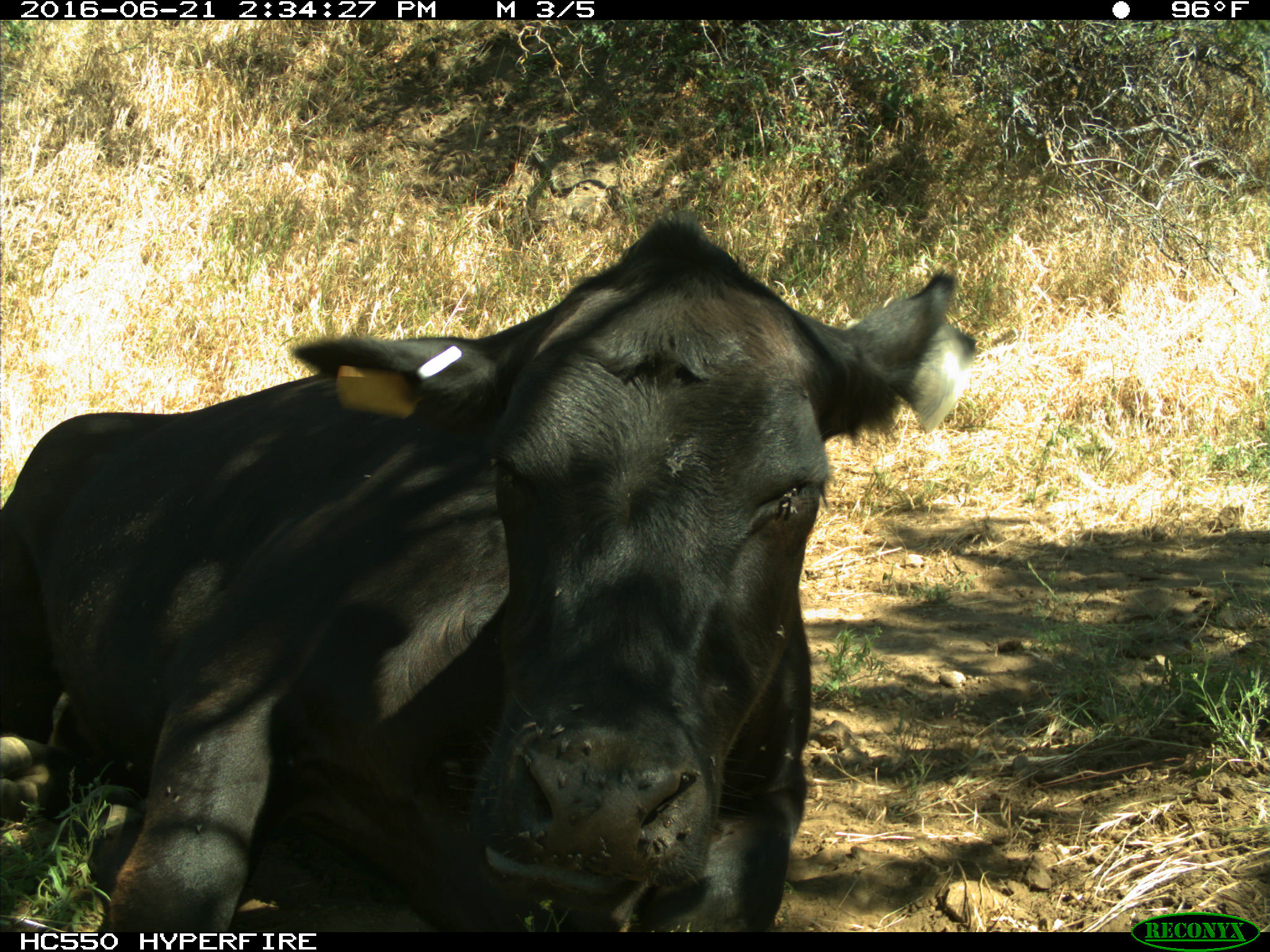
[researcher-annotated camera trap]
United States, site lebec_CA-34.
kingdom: Animalia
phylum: Chordata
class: Mammalia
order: Artiodactyla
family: Bovidae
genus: Bos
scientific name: Bos taurus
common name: domestic cow